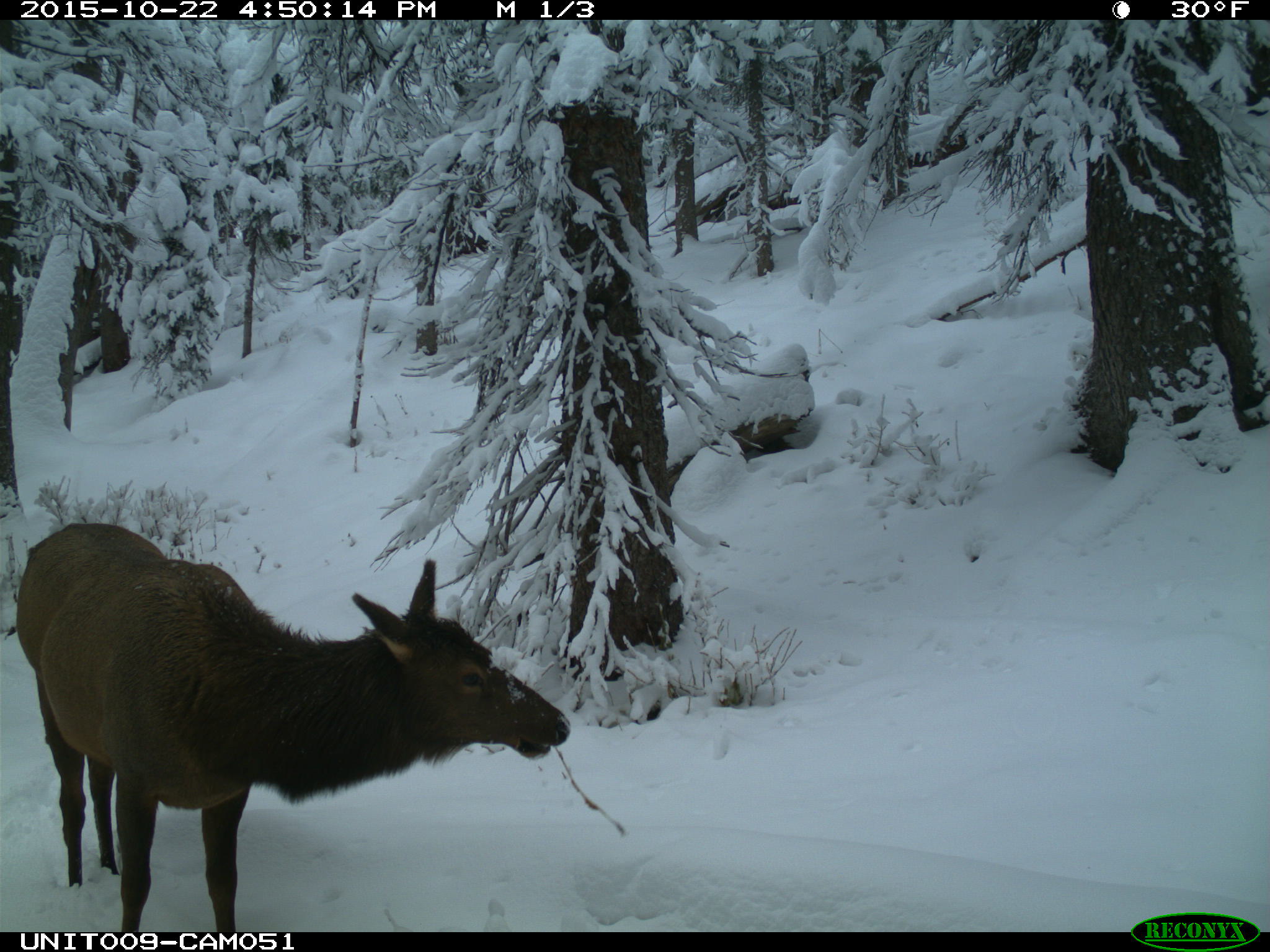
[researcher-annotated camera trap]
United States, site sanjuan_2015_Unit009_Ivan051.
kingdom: Animalia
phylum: Chordata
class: Mammalia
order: Artiodactyla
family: Cervidae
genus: Cervus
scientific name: Cervus elaphus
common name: red deer